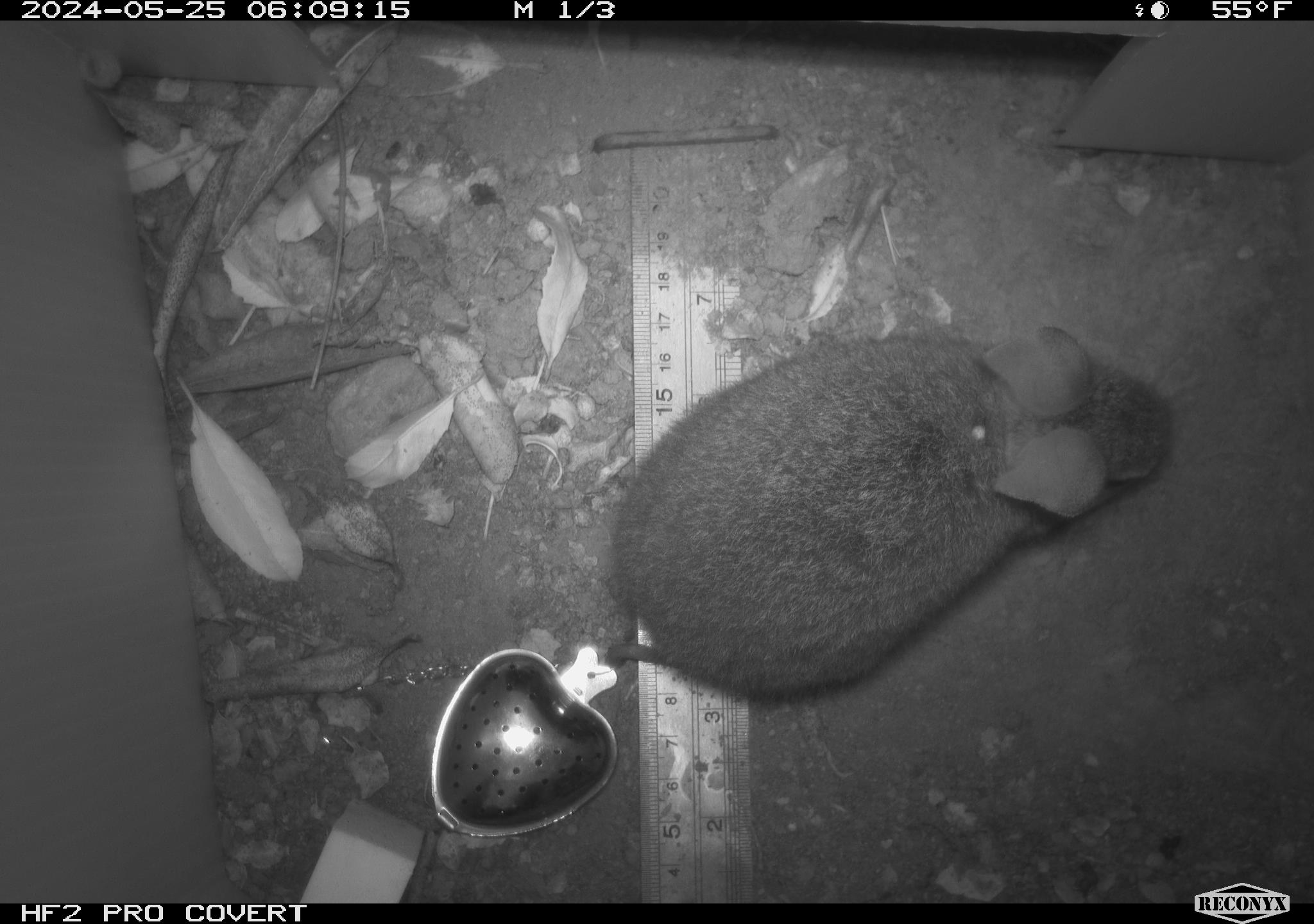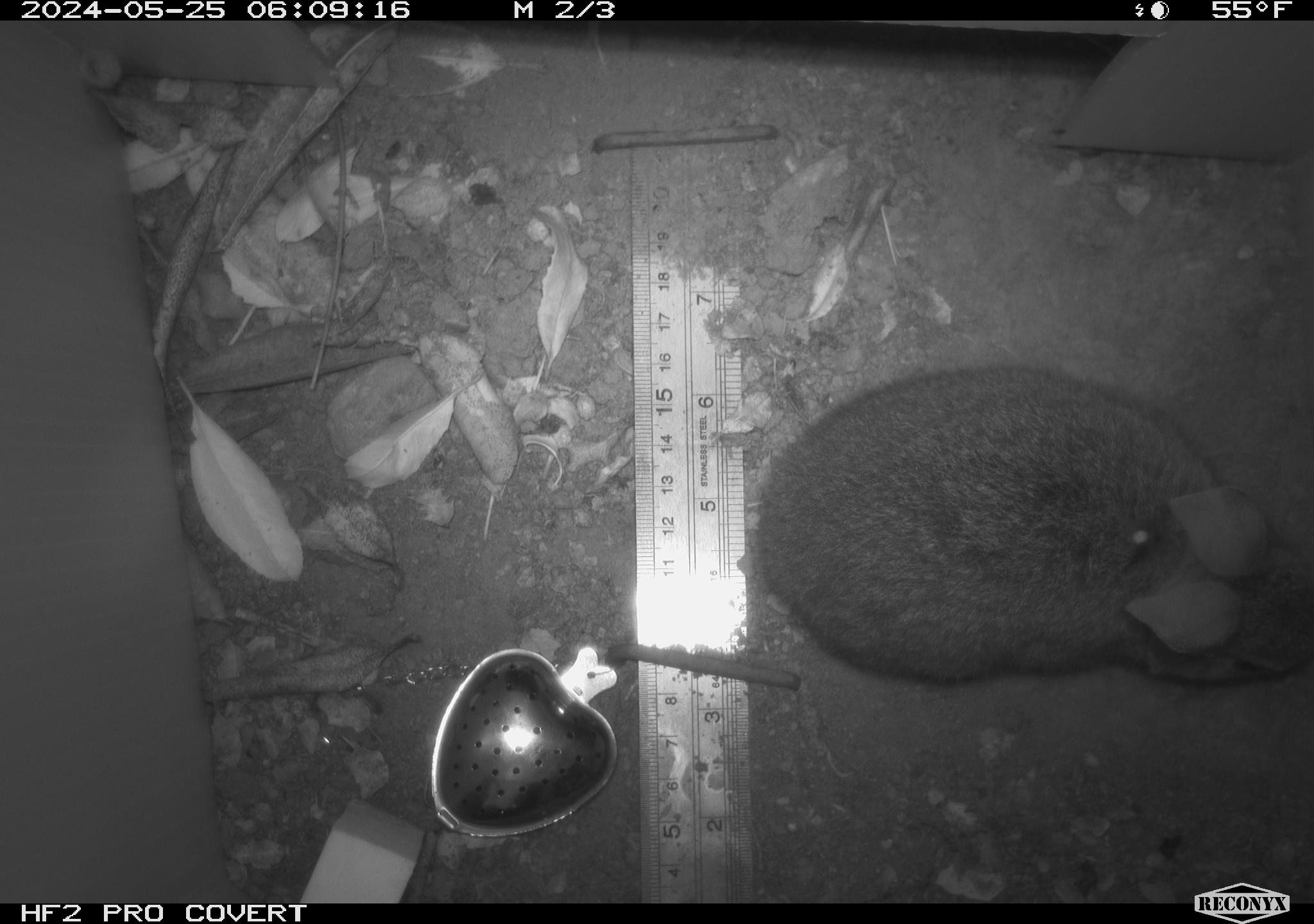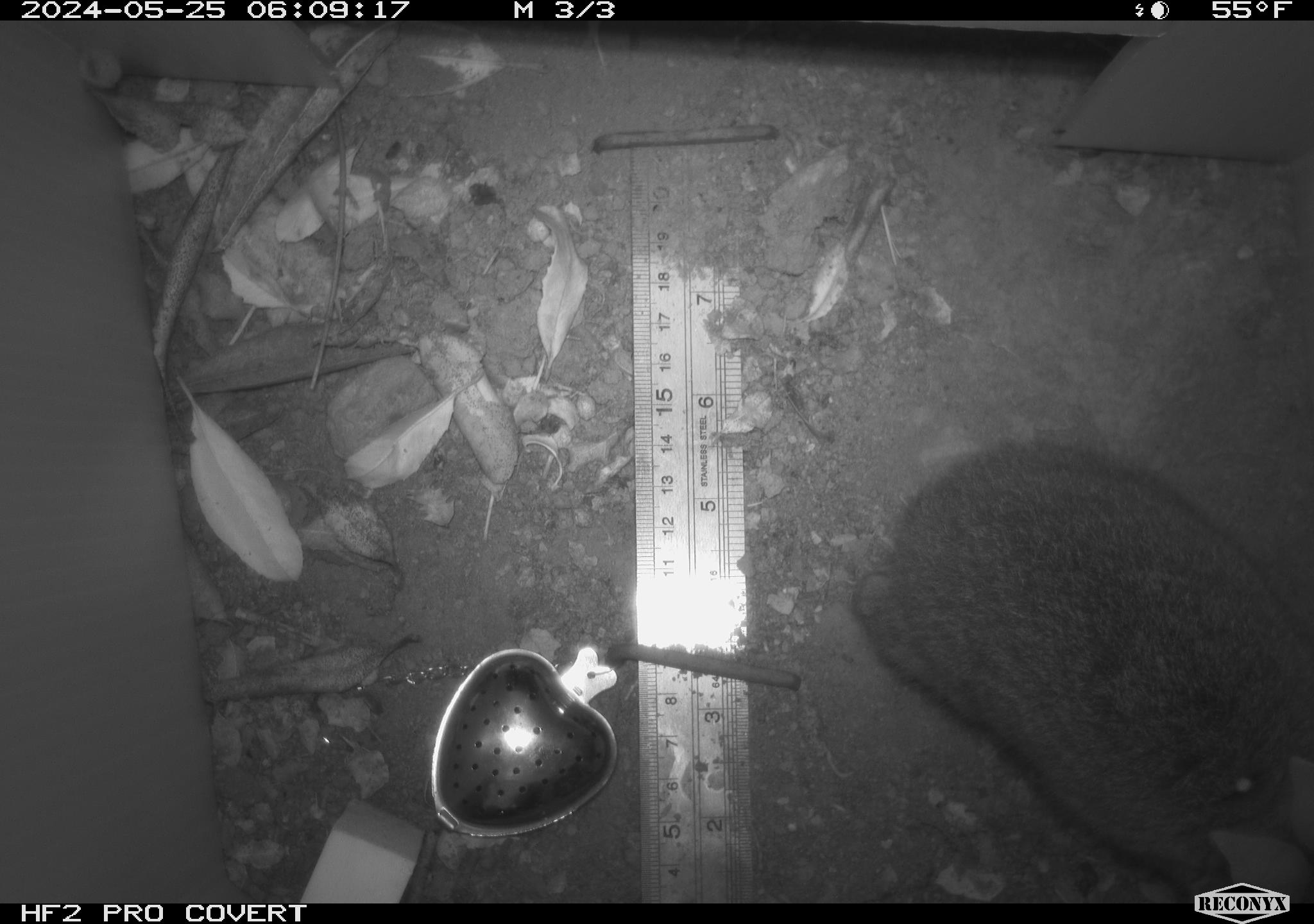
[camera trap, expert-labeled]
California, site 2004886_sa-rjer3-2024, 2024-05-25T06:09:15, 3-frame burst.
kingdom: Animalia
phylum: Chordata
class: Mammalia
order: Lagomorpha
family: Leporidae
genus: Sylvilagus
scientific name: Sylvilagus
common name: cottontail rabbits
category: sylvilagus species